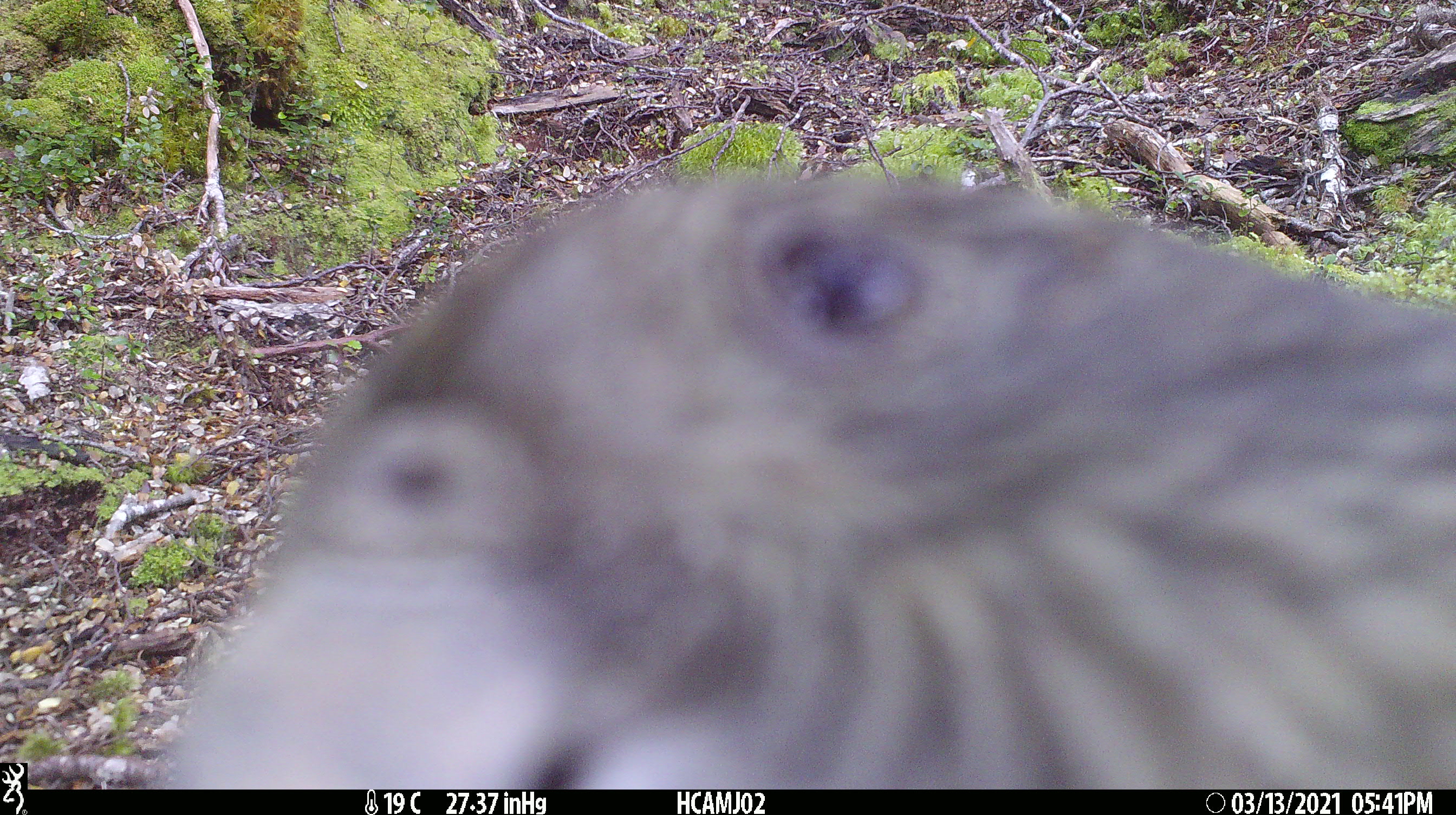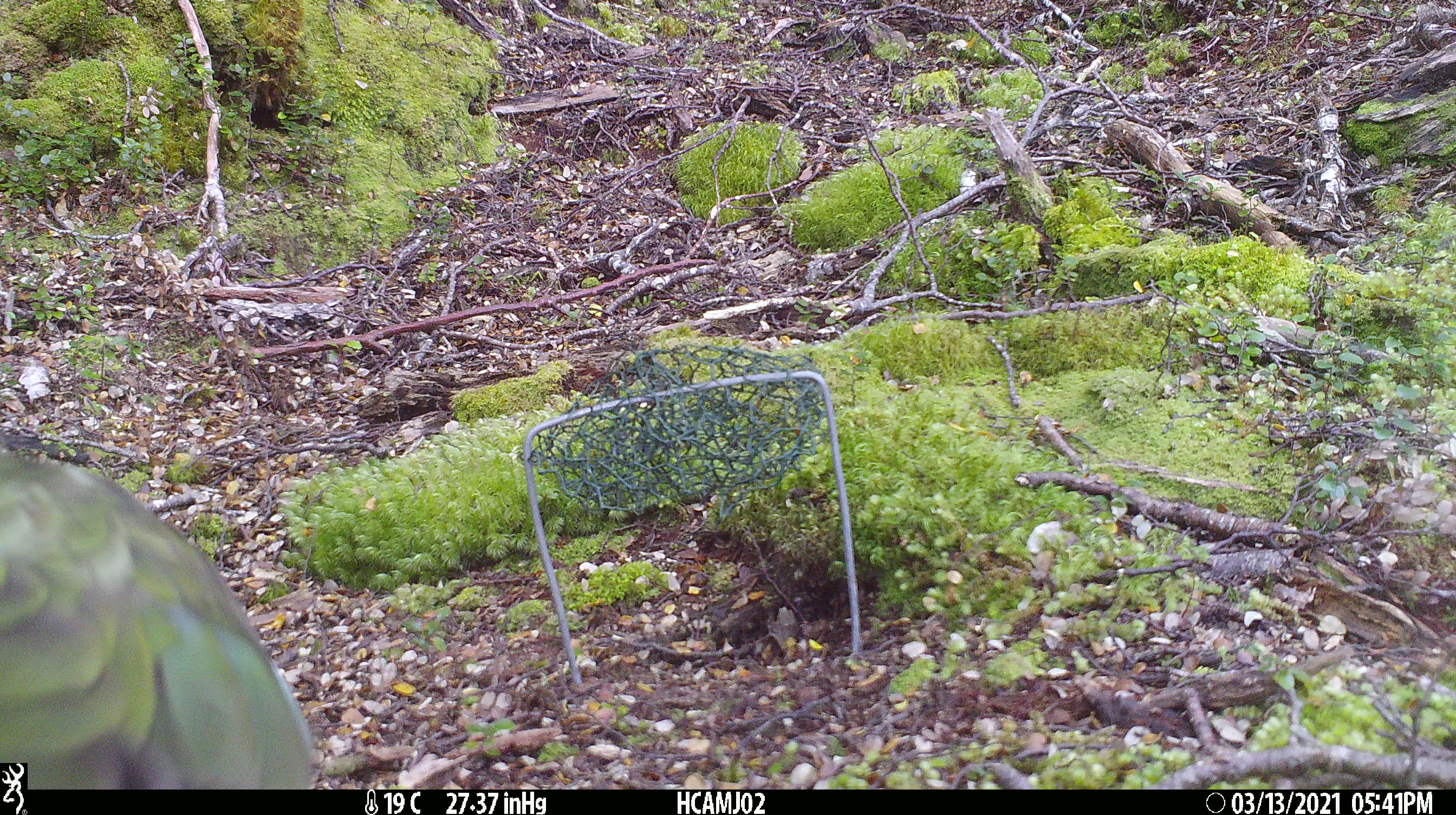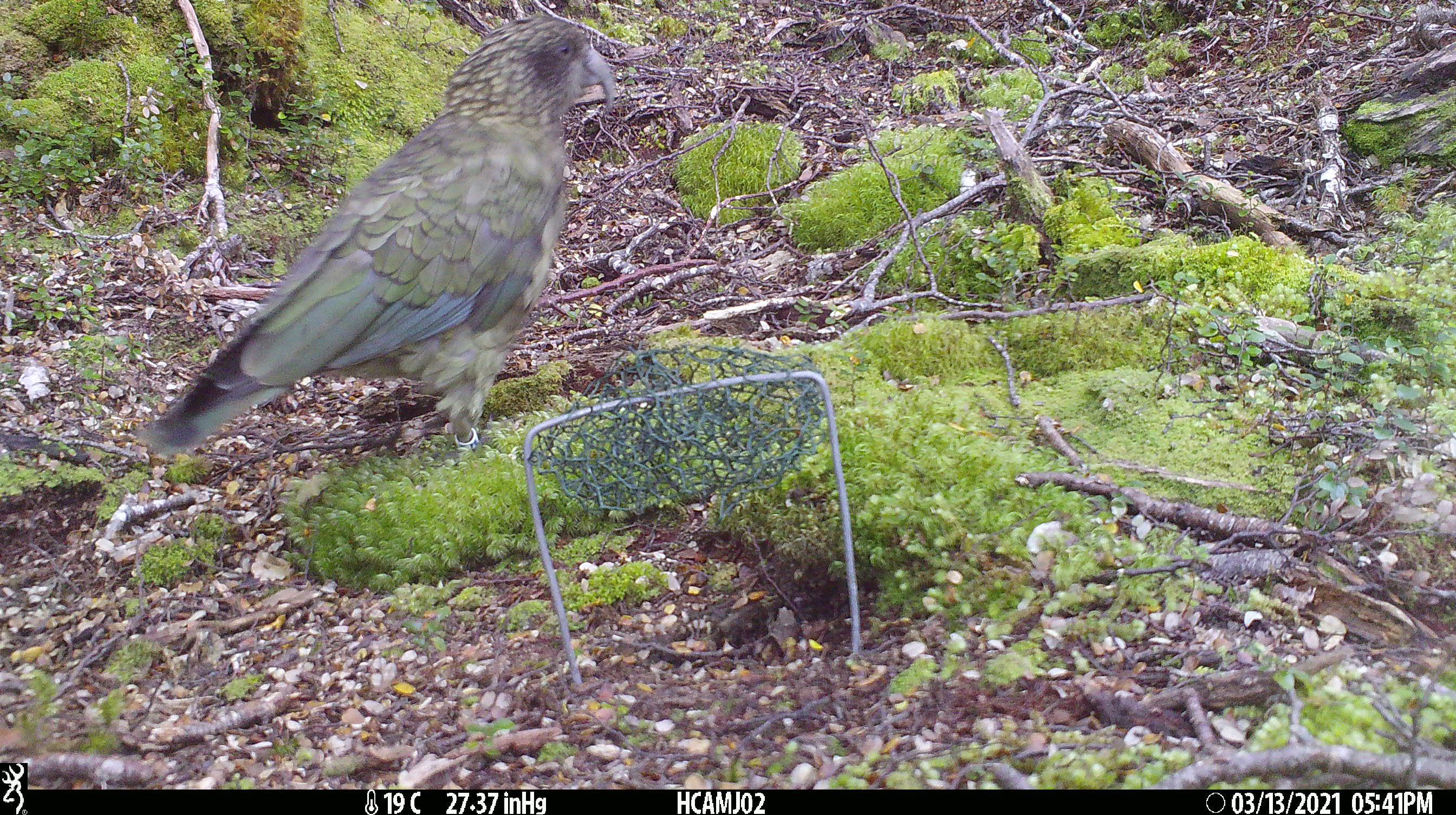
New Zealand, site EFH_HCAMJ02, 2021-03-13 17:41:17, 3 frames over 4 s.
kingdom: Animalia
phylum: Chordata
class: Aves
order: Psittaciformes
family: Strigopidae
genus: Nestor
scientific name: Nestor notabilis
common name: kea